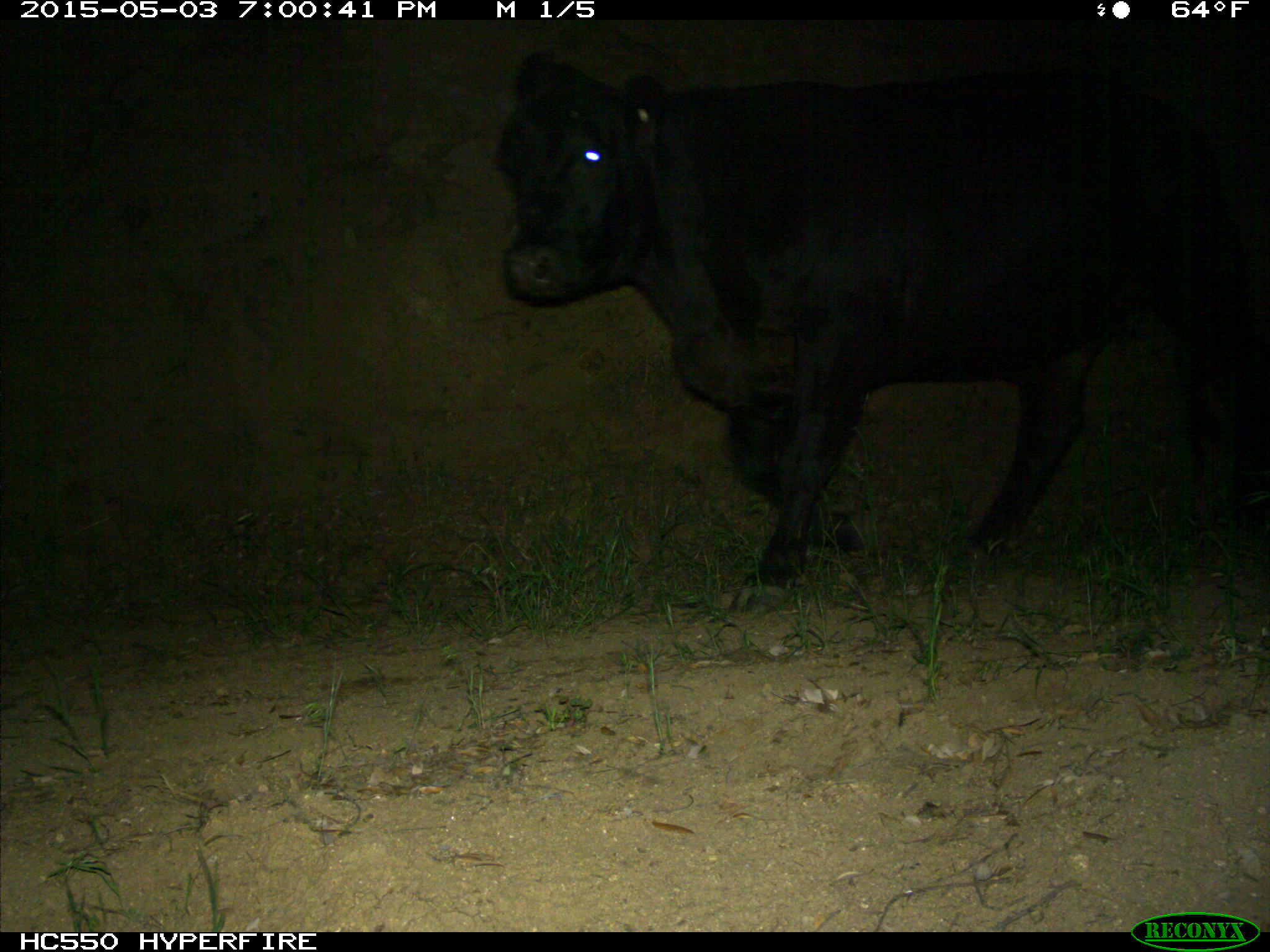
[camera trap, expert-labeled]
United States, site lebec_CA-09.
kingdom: Animalia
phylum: Chordata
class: Mammalia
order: Artiodactyla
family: Bovidae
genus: Bos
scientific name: Bos taurus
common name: domestic cow